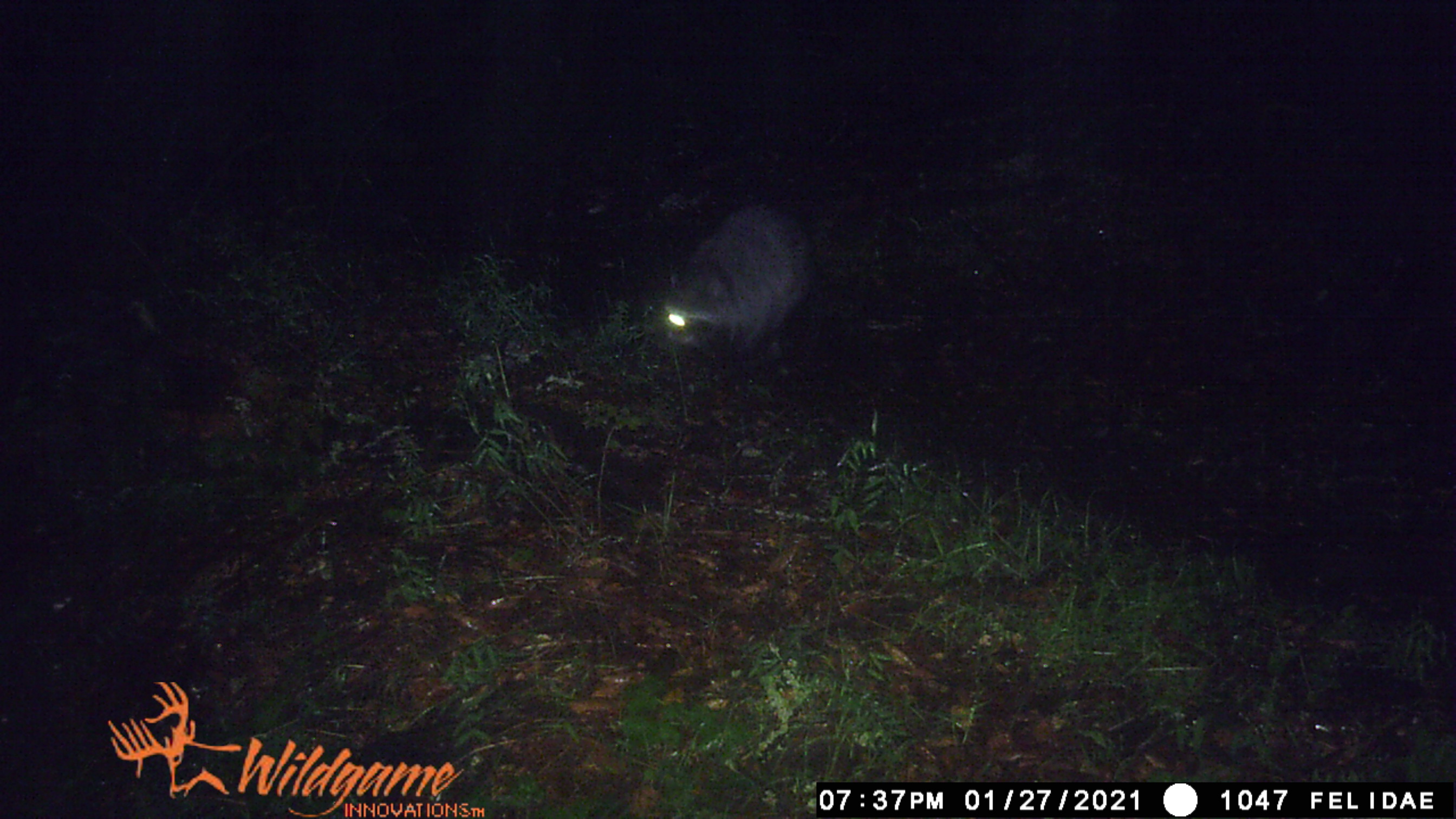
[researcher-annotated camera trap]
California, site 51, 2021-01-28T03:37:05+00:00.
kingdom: Animalia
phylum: Chordata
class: Mammalia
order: Carnivora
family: Procyonidae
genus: Procyon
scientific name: Procyon lotor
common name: raccoon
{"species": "raccoon (Procyon lotor)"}